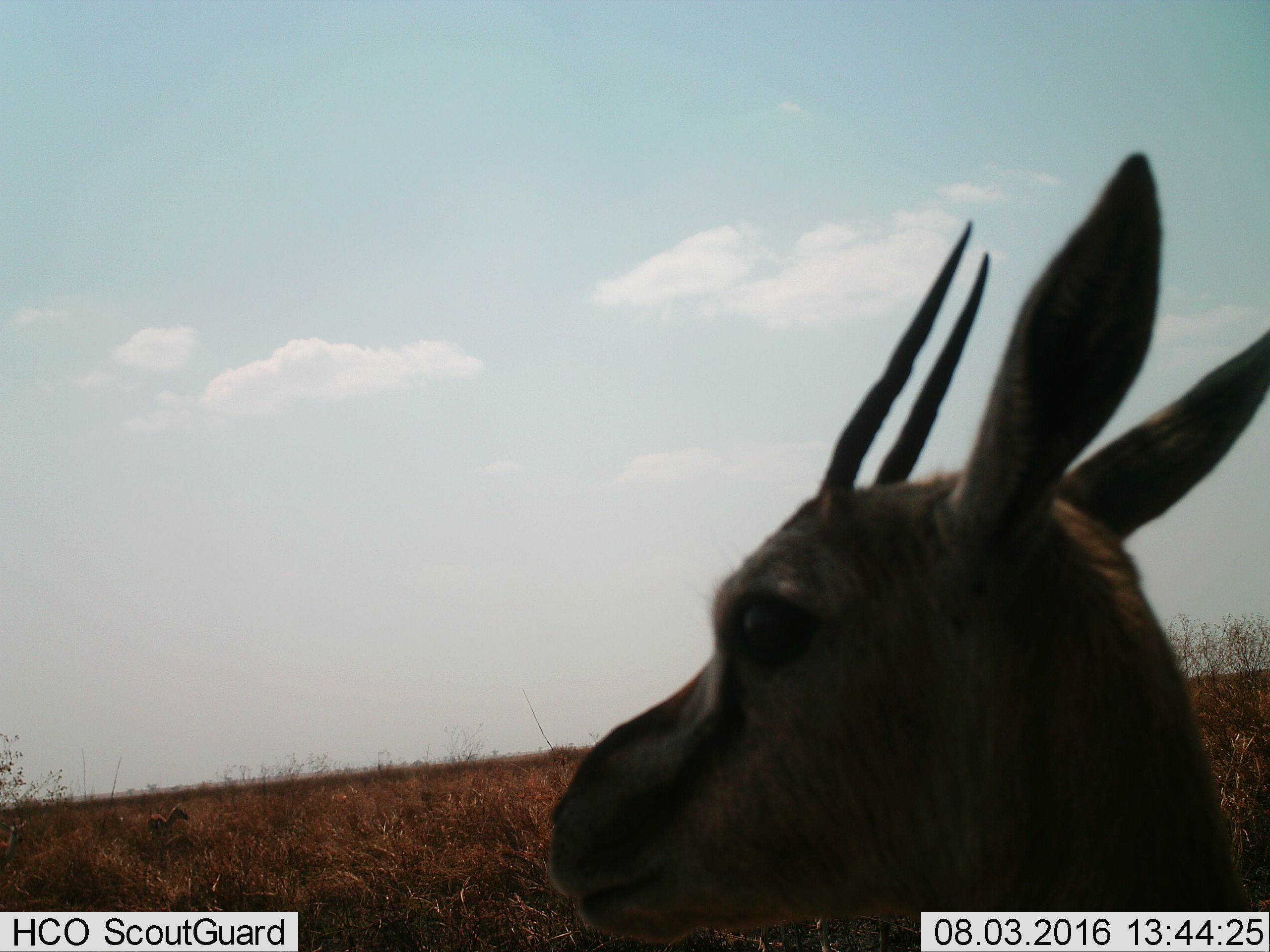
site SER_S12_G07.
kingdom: Animalia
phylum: Chordata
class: Mammalia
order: Artiodactyla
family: Bovidae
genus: Eudorcas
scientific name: Eudorcas thomsonii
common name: thomson's gazelle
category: gazellethomsons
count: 1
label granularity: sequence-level